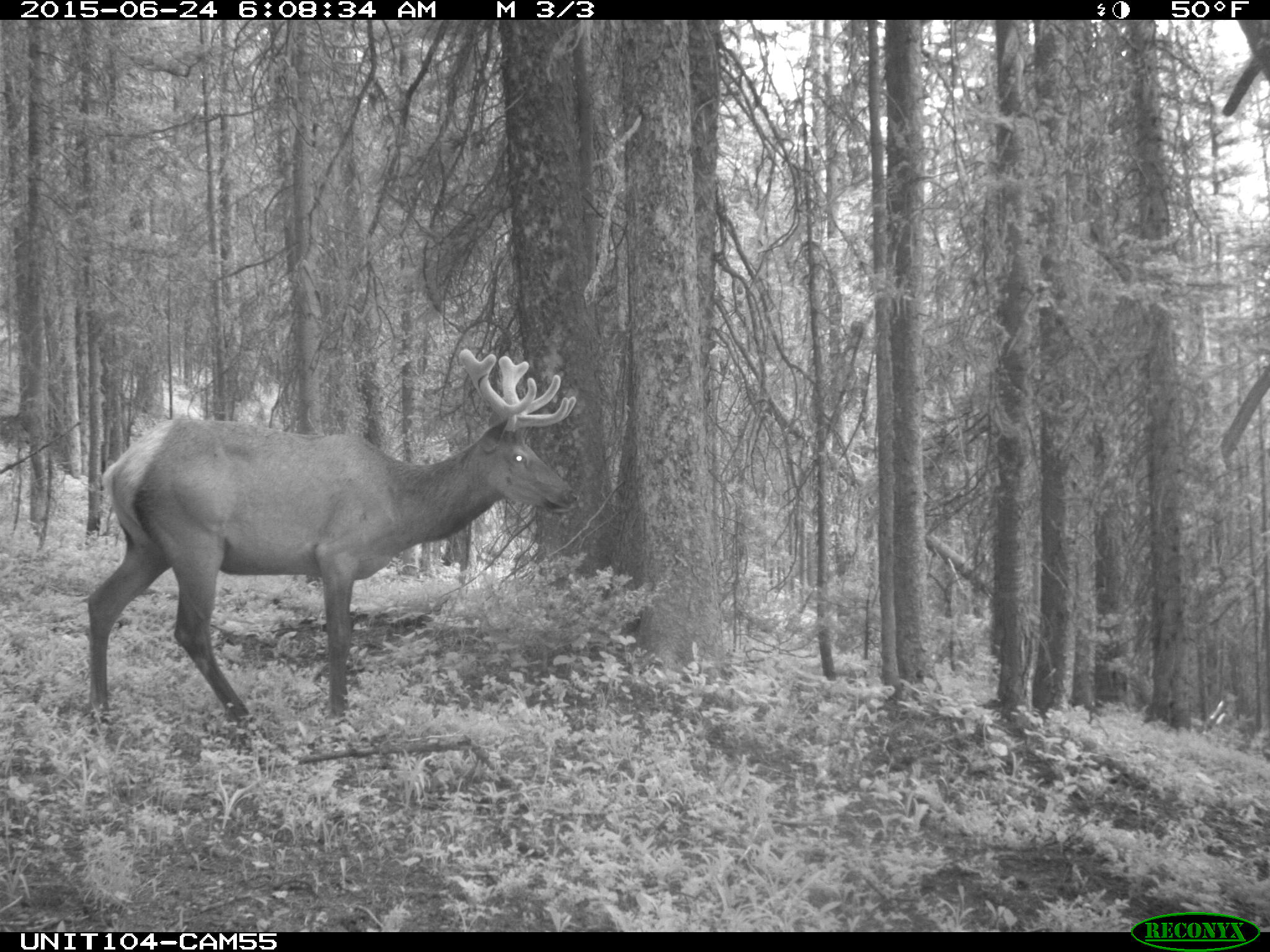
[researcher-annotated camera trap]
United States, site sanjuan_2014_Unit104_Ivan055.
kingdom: Animalia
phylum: Chordata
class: Mammalia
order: Artiodactyla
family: Cervidae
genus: Cervus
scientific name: Cervus elaphus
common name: red deer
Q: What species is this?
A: Cervus elaphus (red deer).